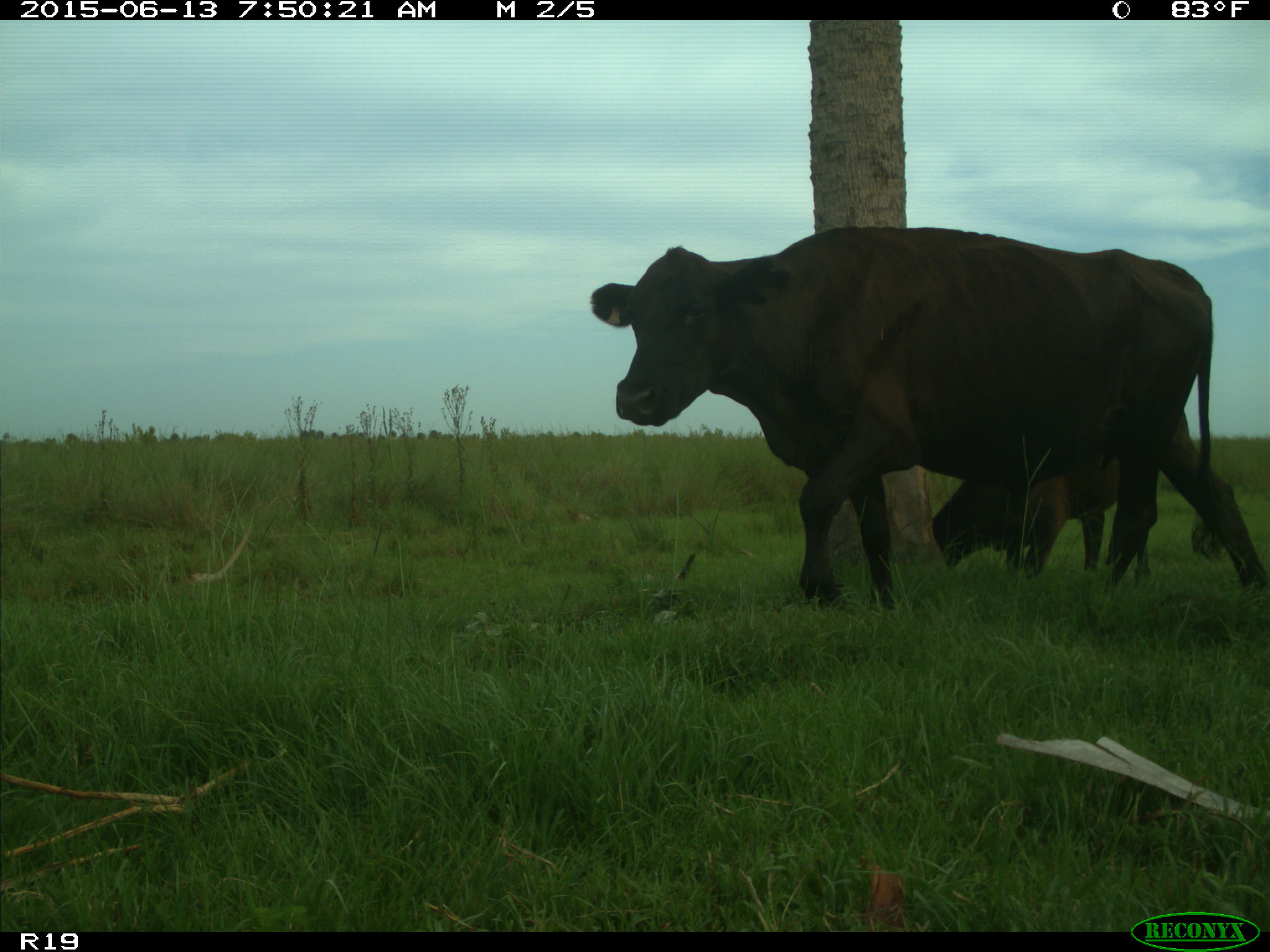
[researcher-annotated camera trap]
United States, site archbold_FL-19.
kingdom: Animalia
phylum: Chordata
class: Mammalia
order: Artiodactyla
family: Bovidae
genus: Bos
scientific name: Bos taurus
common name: domestic cow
Bos taurus (domestic cow).